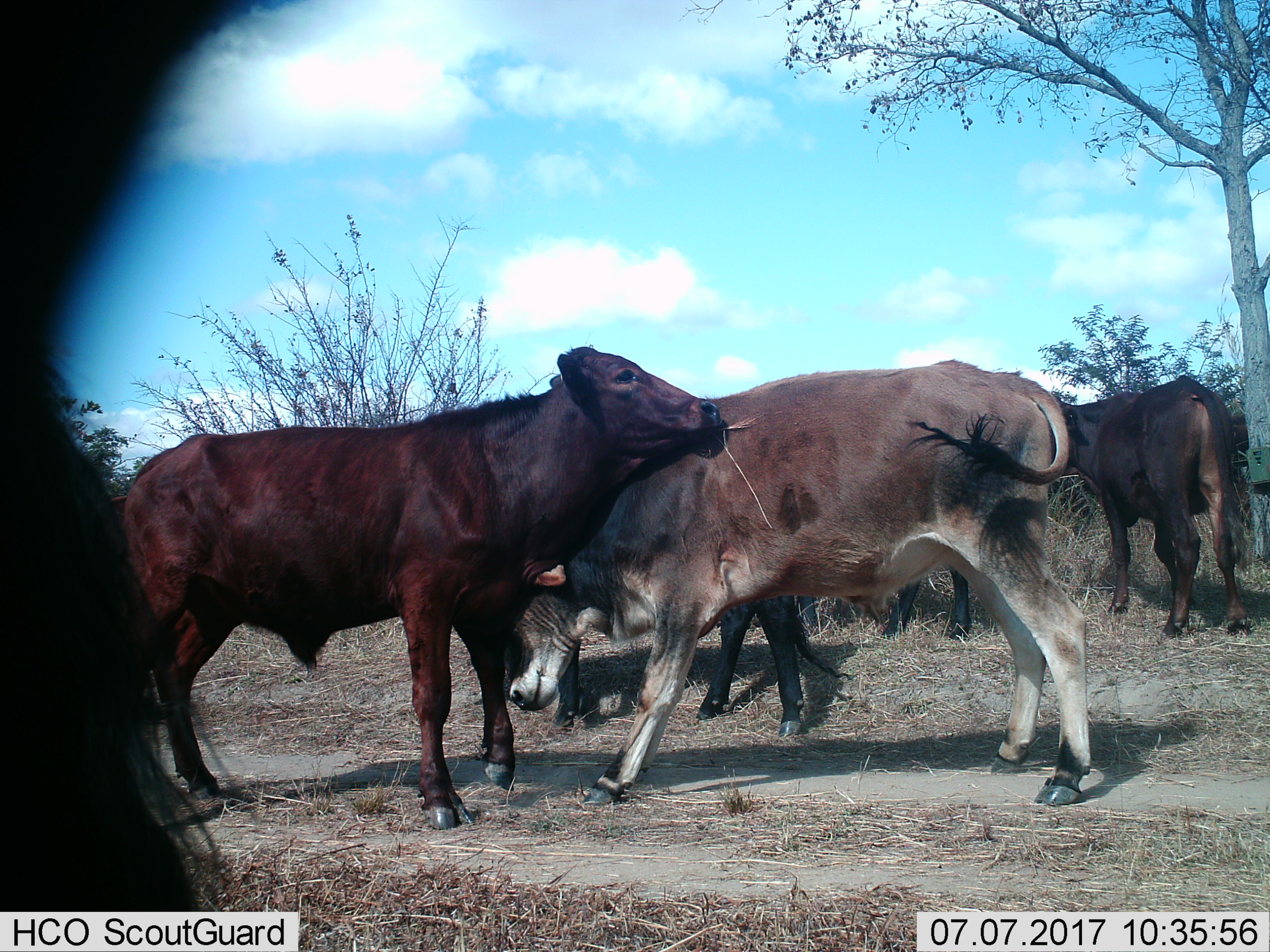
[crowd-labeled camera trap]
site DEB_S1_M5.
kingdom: Animalia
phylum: Chordata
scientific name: Vertebrata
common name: domestic animal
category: domesticanimal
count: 6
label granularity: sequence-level